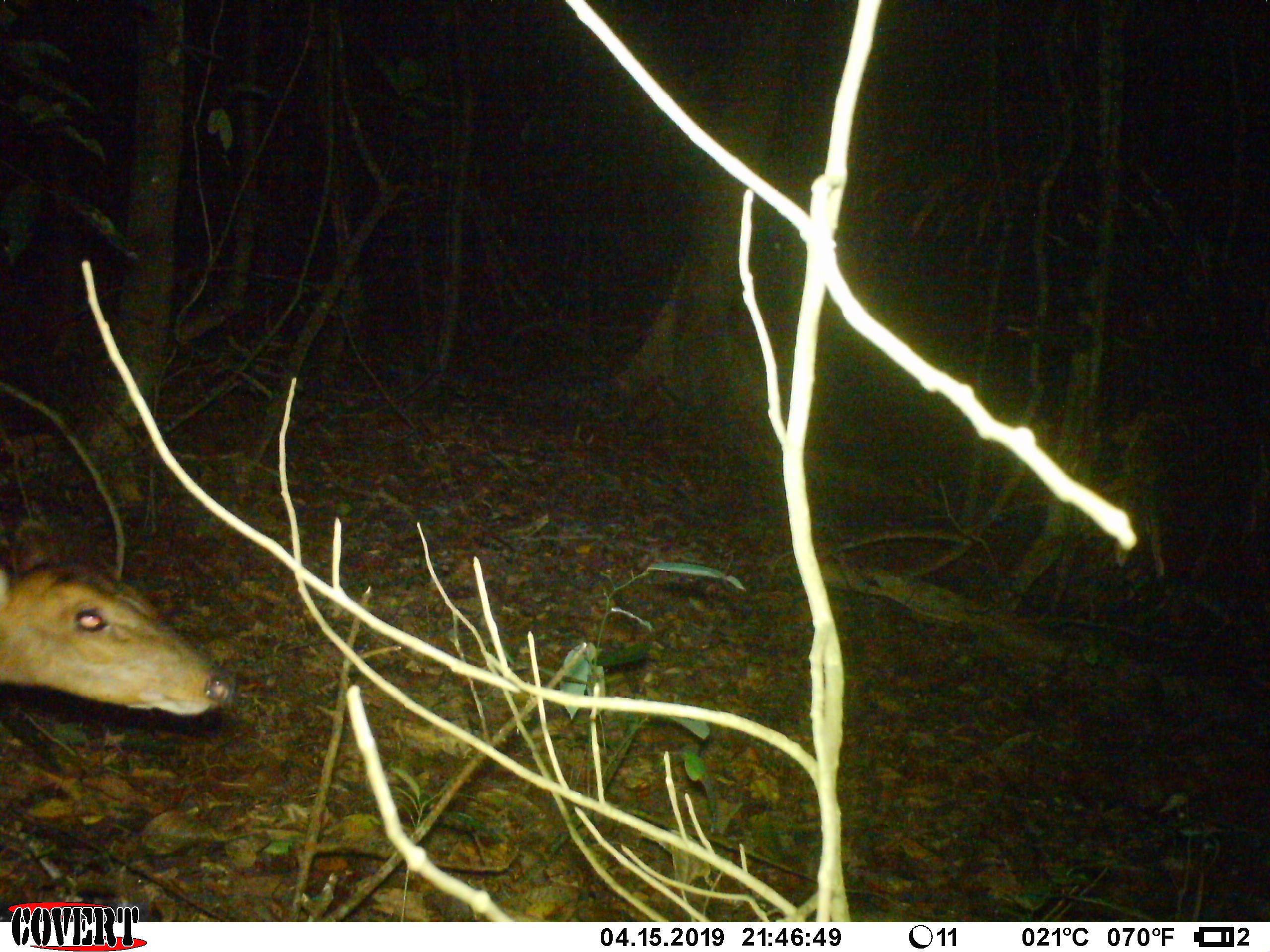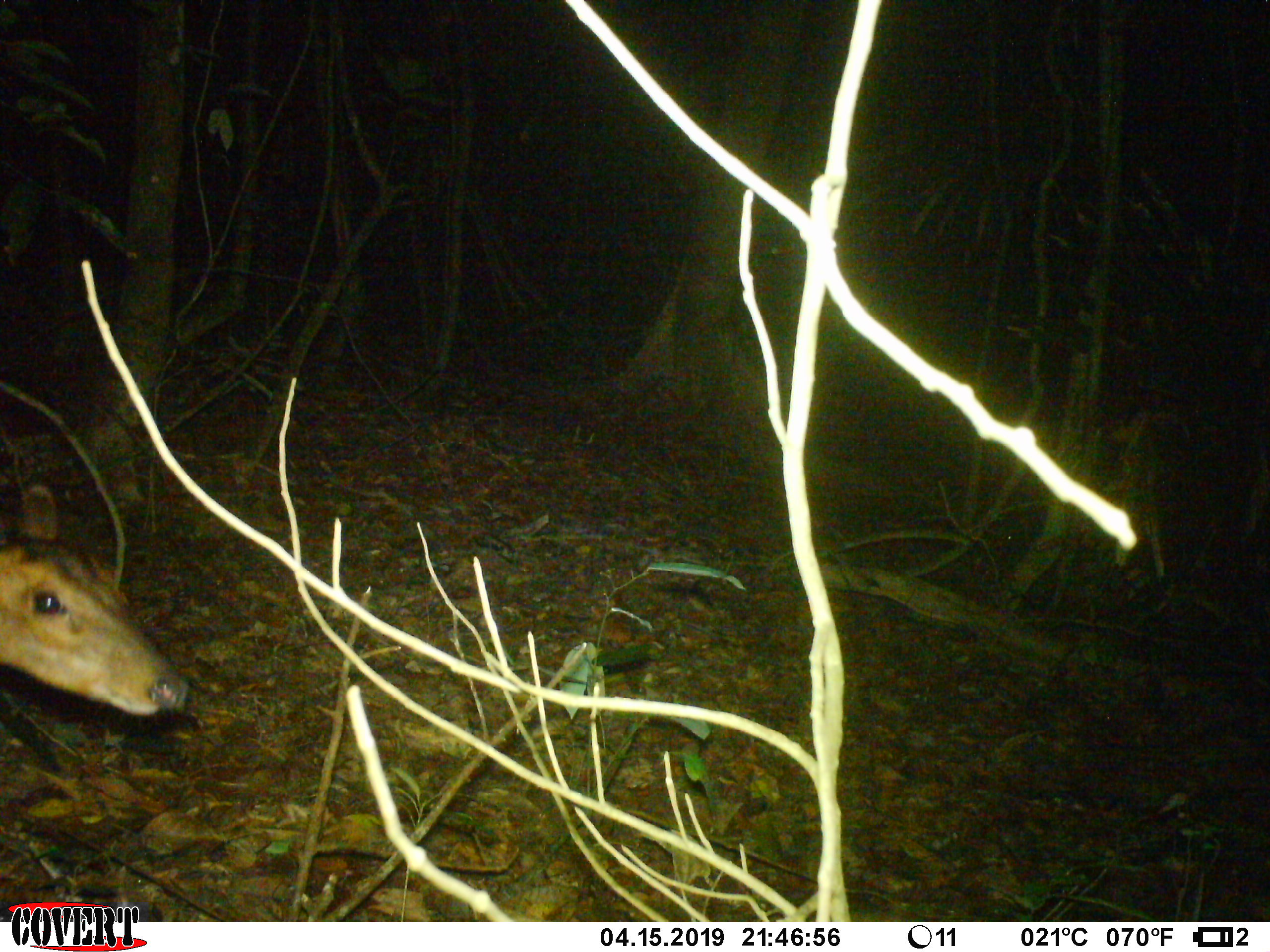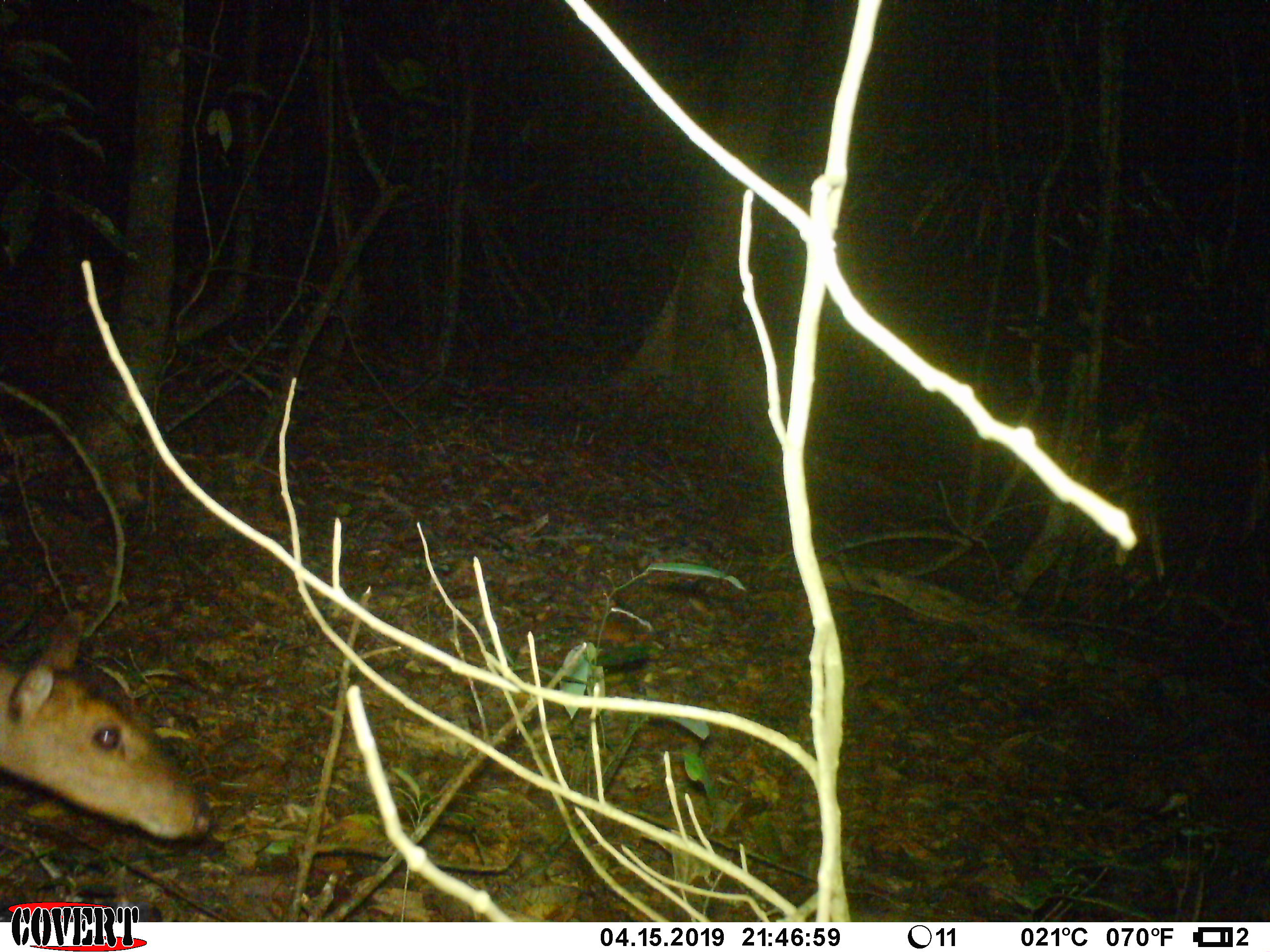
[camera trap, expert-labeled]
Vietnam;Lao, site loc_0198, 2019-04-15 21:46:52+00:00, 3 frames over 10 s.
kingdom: Animalia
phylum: Chordata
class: Mammalia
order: Artiodactyla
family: Cervidae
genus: Muntiacus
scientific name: Muntiacus vuquangensis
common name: large-antlered muntjac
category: large antlered muntjac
Large antlered muntjac (large-antlered muntjac) (Muntiacus vuquangensis). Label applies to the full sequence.